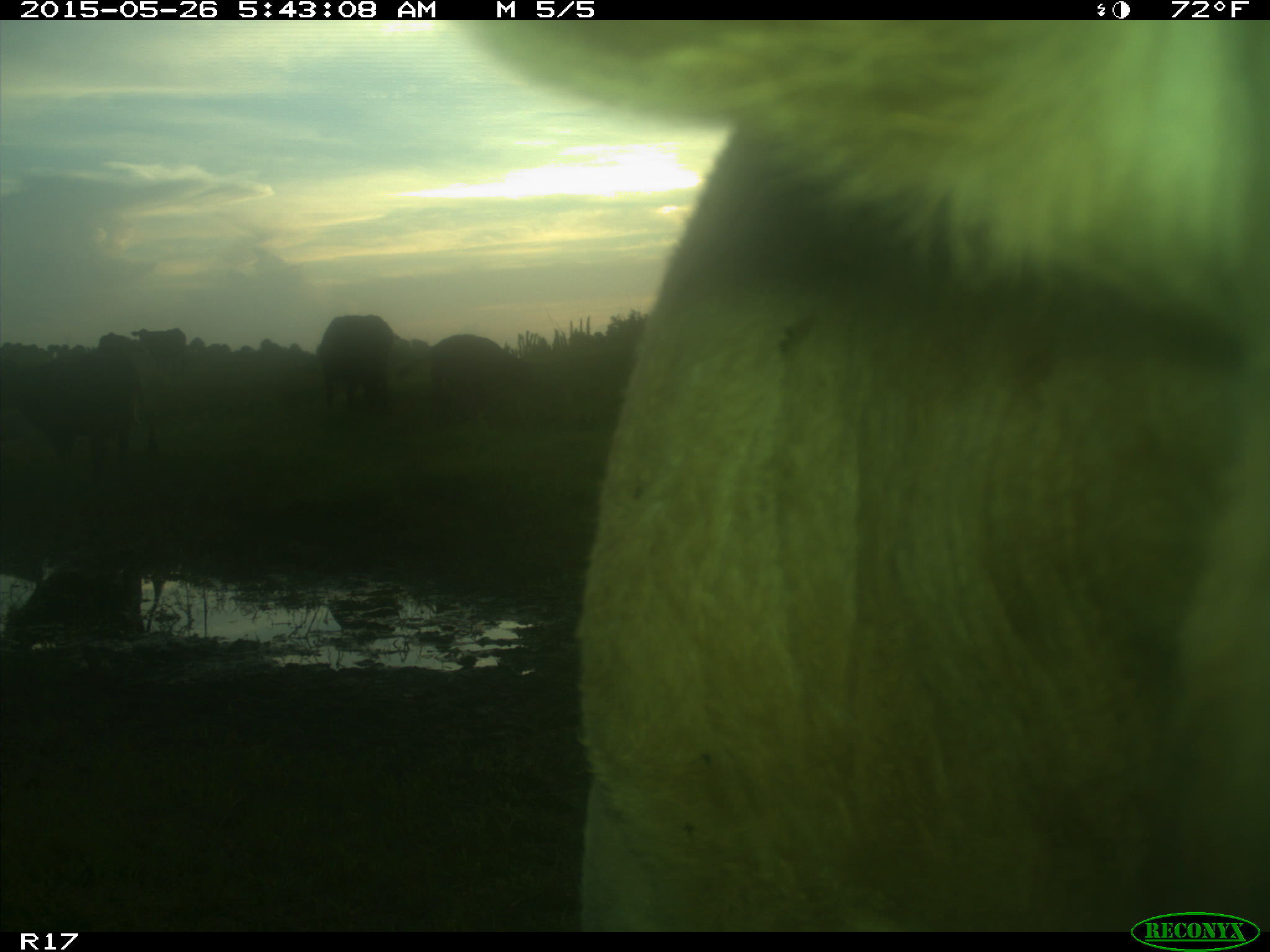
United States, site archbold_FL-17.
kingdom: Animalia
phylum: Chordata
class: Mammalia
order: Artiodactyla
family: Bovidae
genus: Bos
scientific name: Bos taurus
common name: domestic cow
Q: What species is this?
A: Bos taurus (domestic cow).